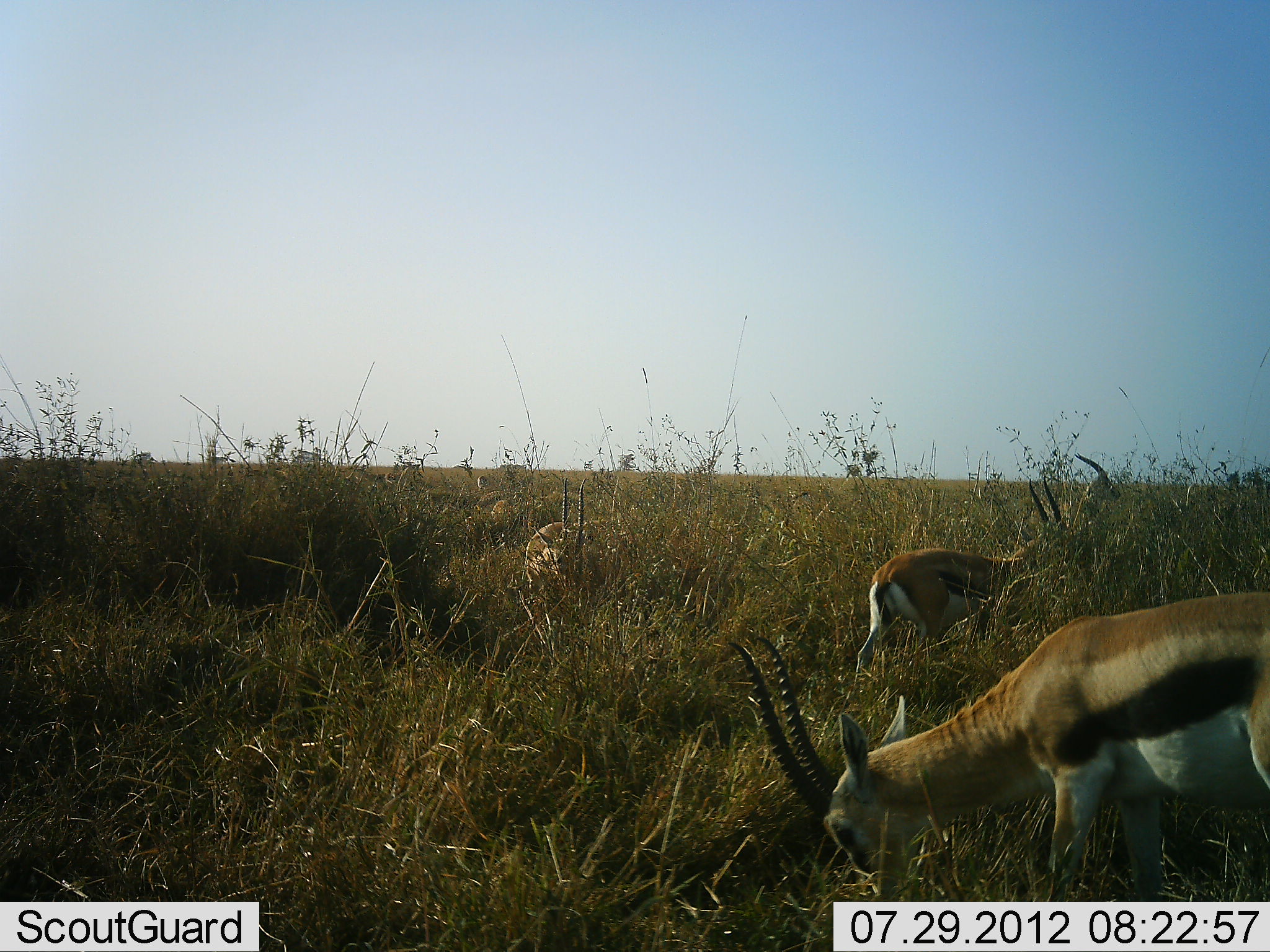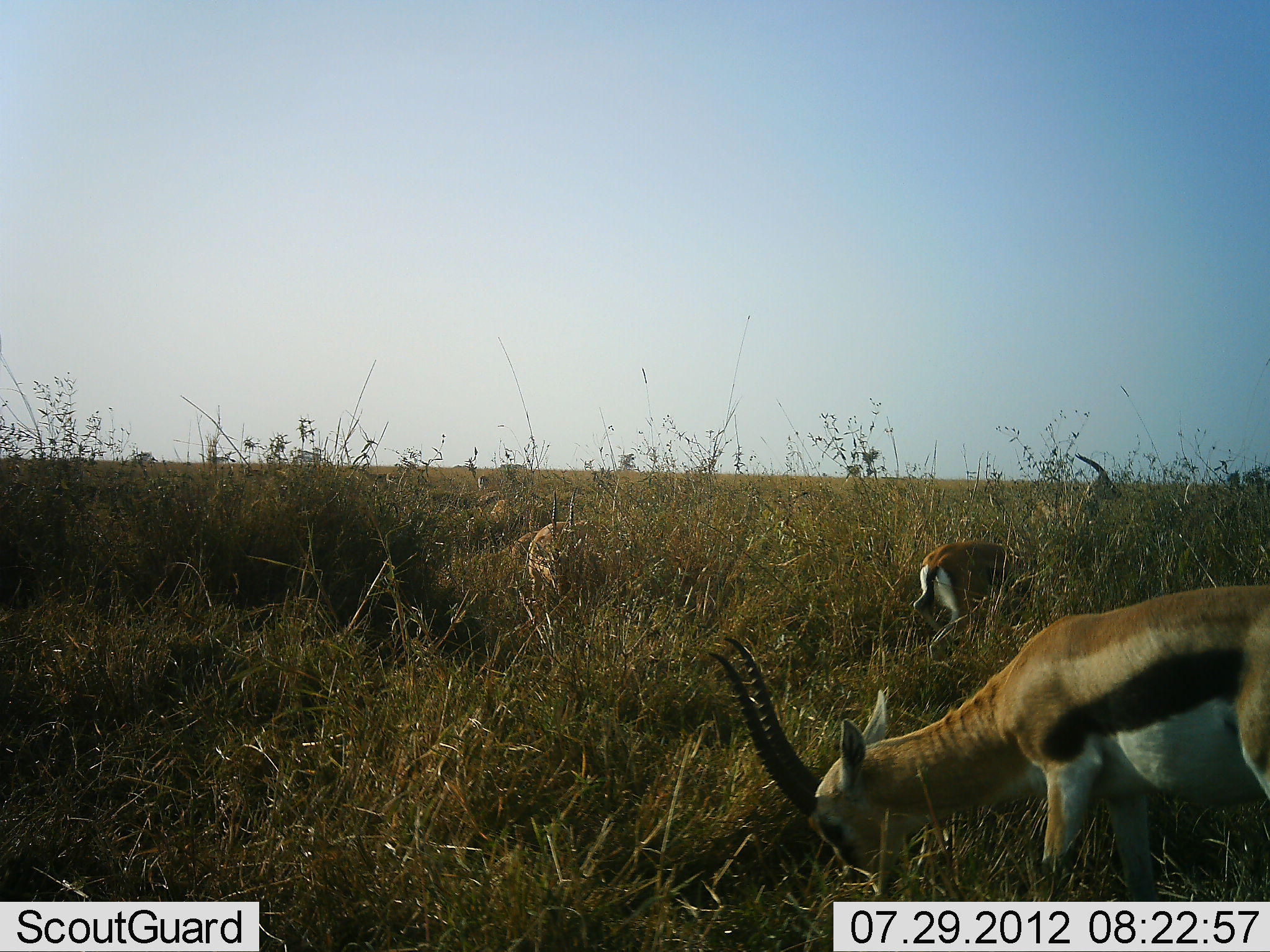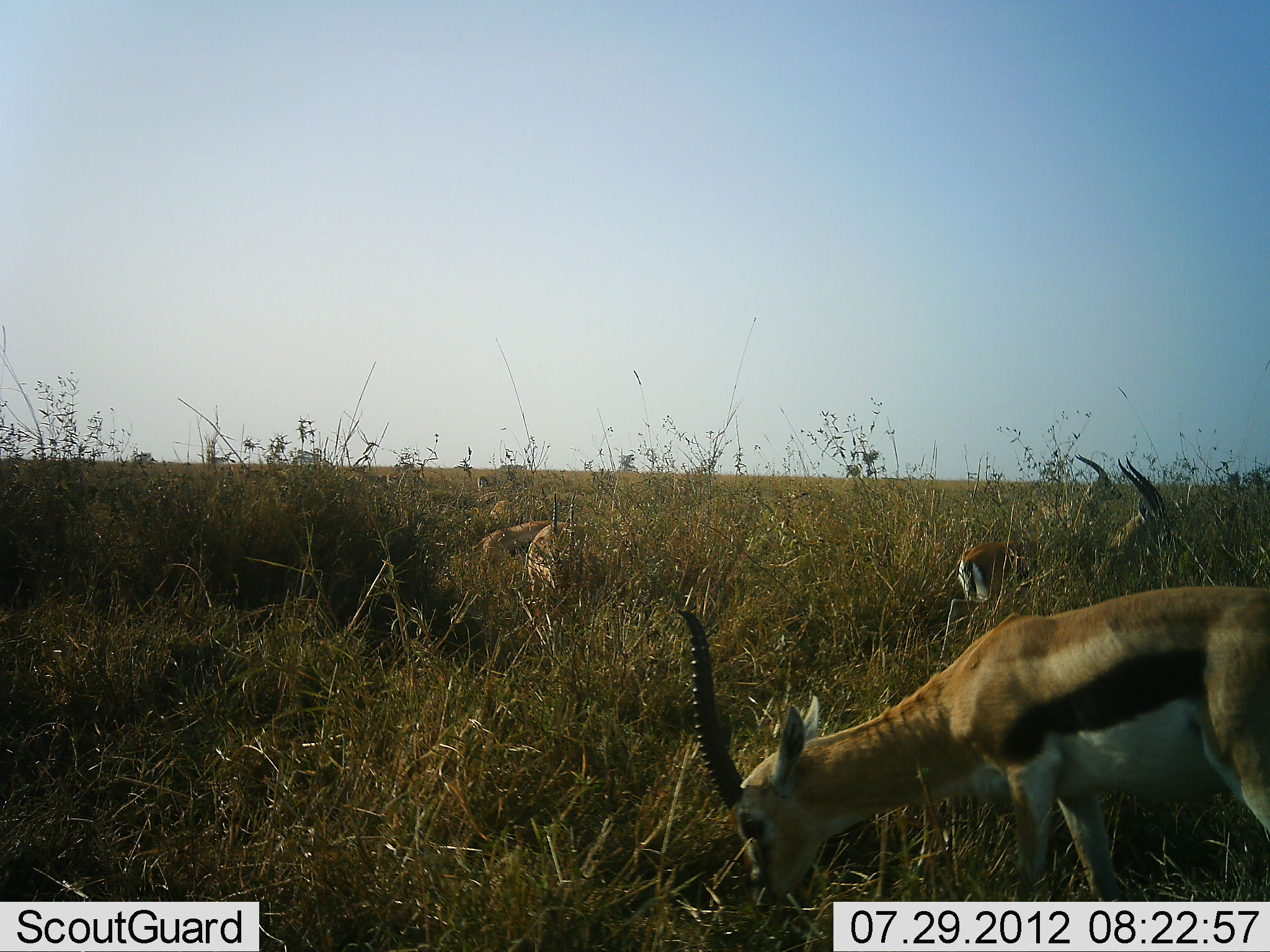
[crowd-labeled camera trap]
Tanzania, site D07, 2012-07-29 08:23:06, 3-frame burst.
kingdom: Animalia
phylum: Chordata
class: Mammalia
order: Artiodactyla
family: Bovidae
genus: Eudorcas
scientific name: Eudorcas thomsonii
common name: thomson's gazelle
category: gazellethomsons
Gazellethomsons (thomson's gazelle) (Eudorcas thomsonii), count 5. Behavior (volunteer vote fractions): standing 40%, resting 0%, moving 50%, interacting 0%. Young present (vote fraction): 0%. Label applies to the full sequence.